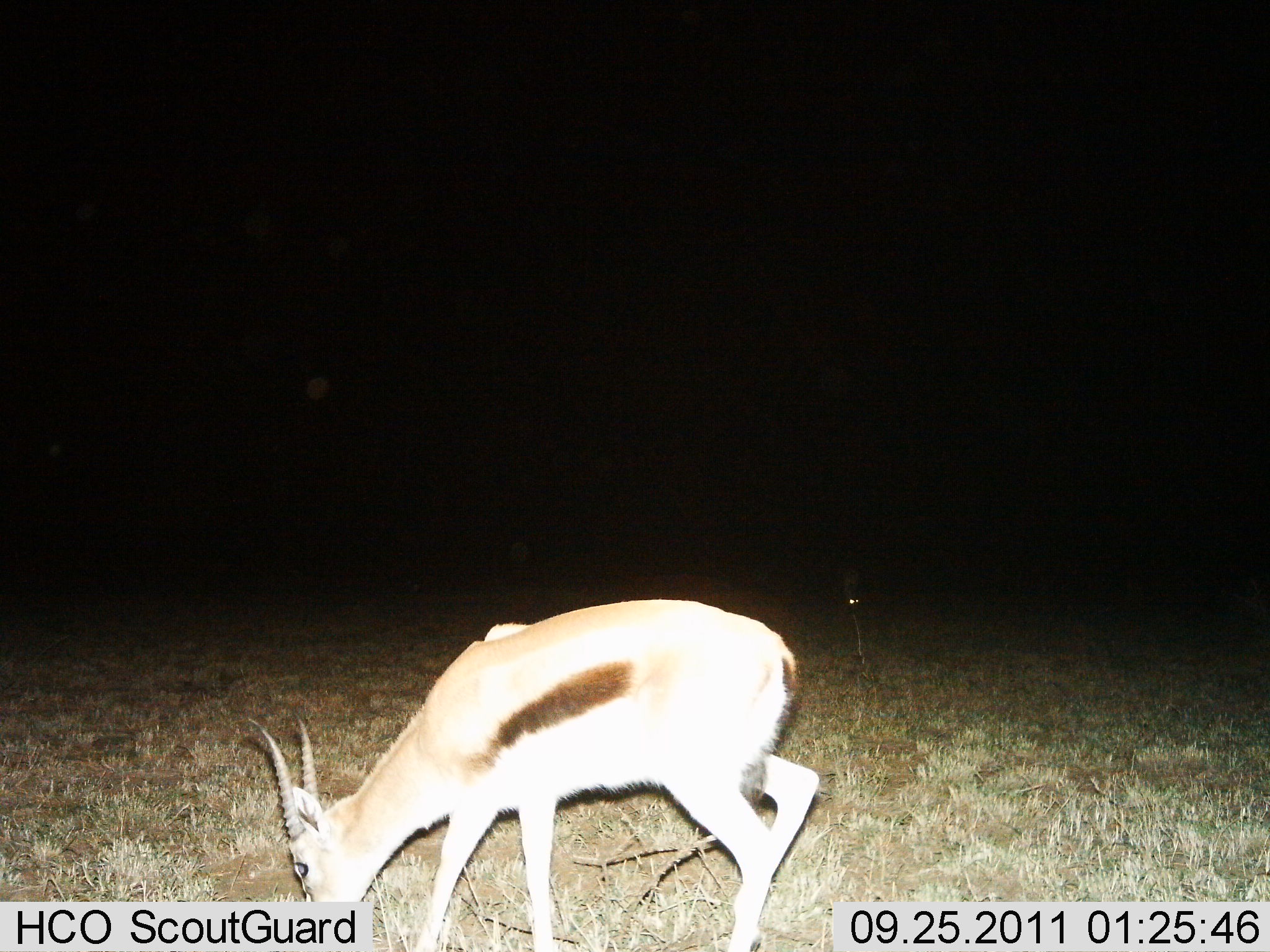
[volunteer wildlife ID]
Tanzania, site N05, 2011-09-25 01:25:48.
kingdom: Animalia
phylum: Chordata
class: Mammalia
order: Artiodactyla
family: Bovidae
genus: Eudorcas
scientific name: Eudorcas thomsonii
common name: thomson's gazelle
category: gazellethomsons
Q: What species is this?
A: Gazellethomsons (thomson's gazelle) (Eudorcas thomsonii).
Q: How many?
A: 1.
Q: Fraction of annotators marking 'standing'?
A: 20%.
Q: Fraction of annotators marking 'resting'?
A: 0%.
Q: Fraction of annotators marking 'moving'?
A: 0%.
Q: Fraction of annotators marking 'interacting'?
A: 0%.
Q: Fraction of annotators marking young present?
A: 0%.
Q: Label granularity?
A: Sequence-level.